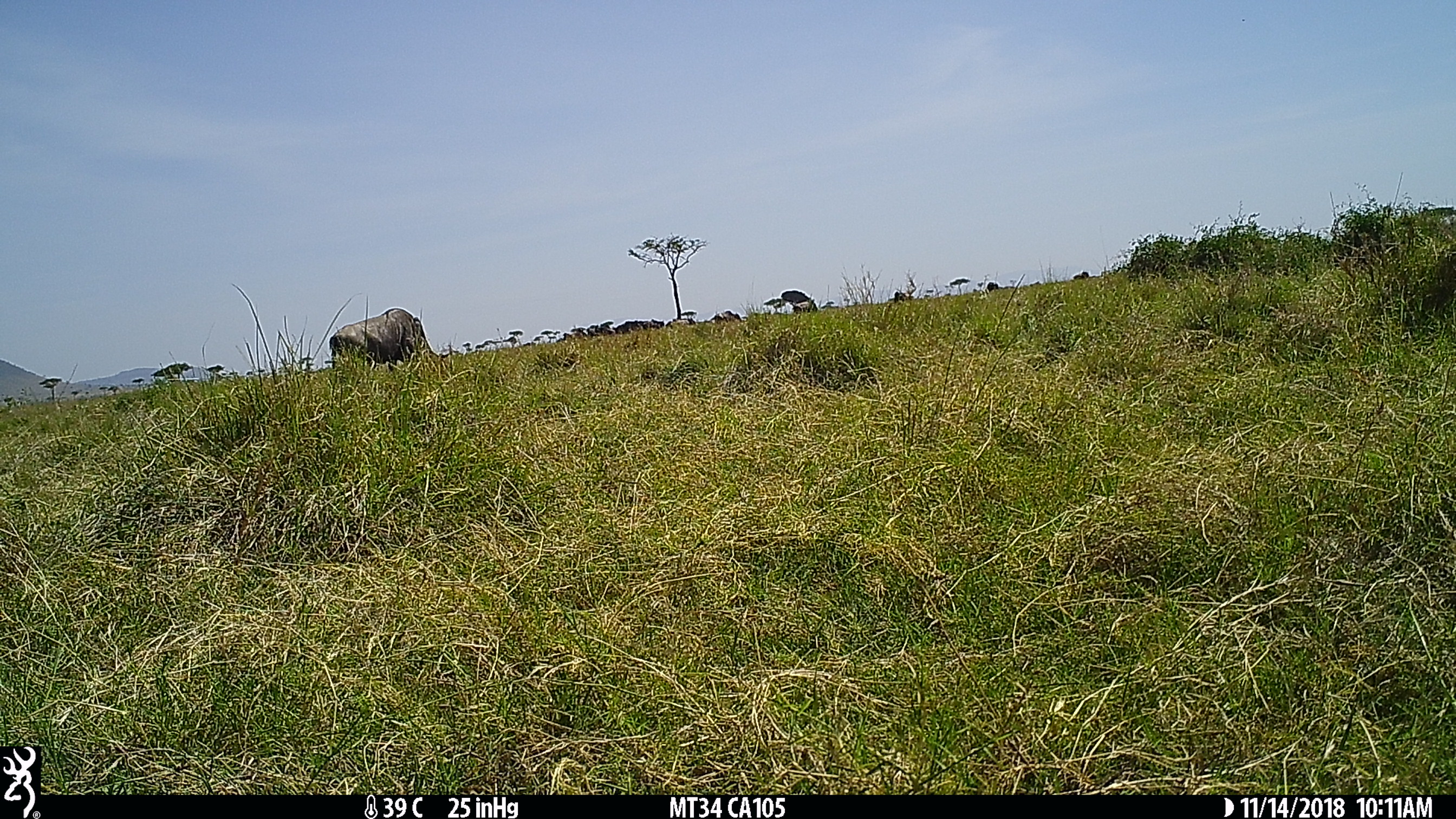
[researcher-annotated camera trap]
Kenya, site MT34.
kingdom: Animalia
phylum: Chordata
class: Mammalia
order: Artiodactyla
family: Bovidae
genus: Connochaetes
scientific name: Connochaetes taurinus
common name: blue wildebeest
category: wildebeest